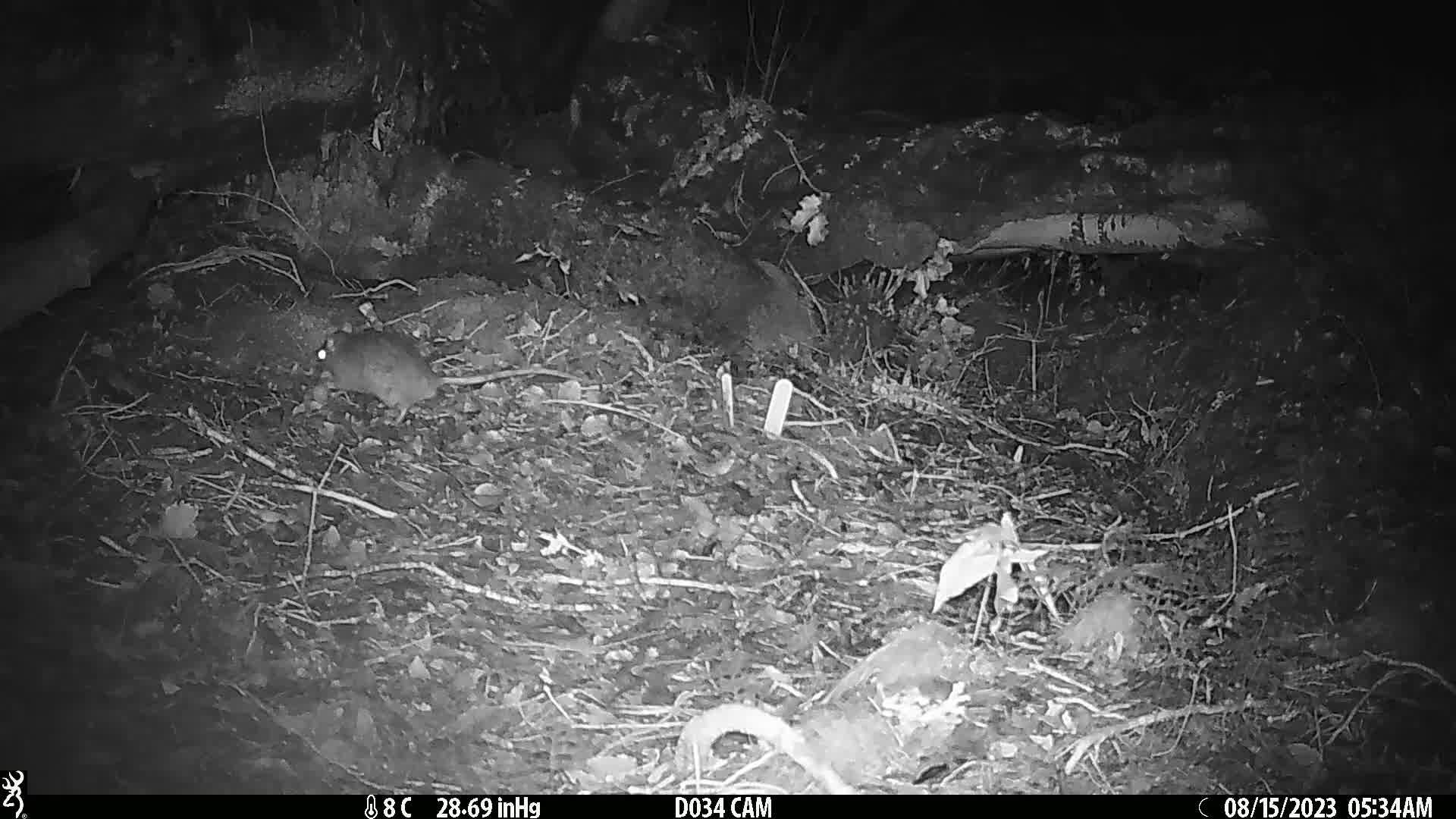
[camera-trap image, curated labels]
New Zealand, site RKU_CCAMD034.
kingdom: Animalia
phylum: Chordata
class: Mammalia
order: Rodentia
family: Muridae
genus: Rattus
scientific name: Rattus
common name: rat